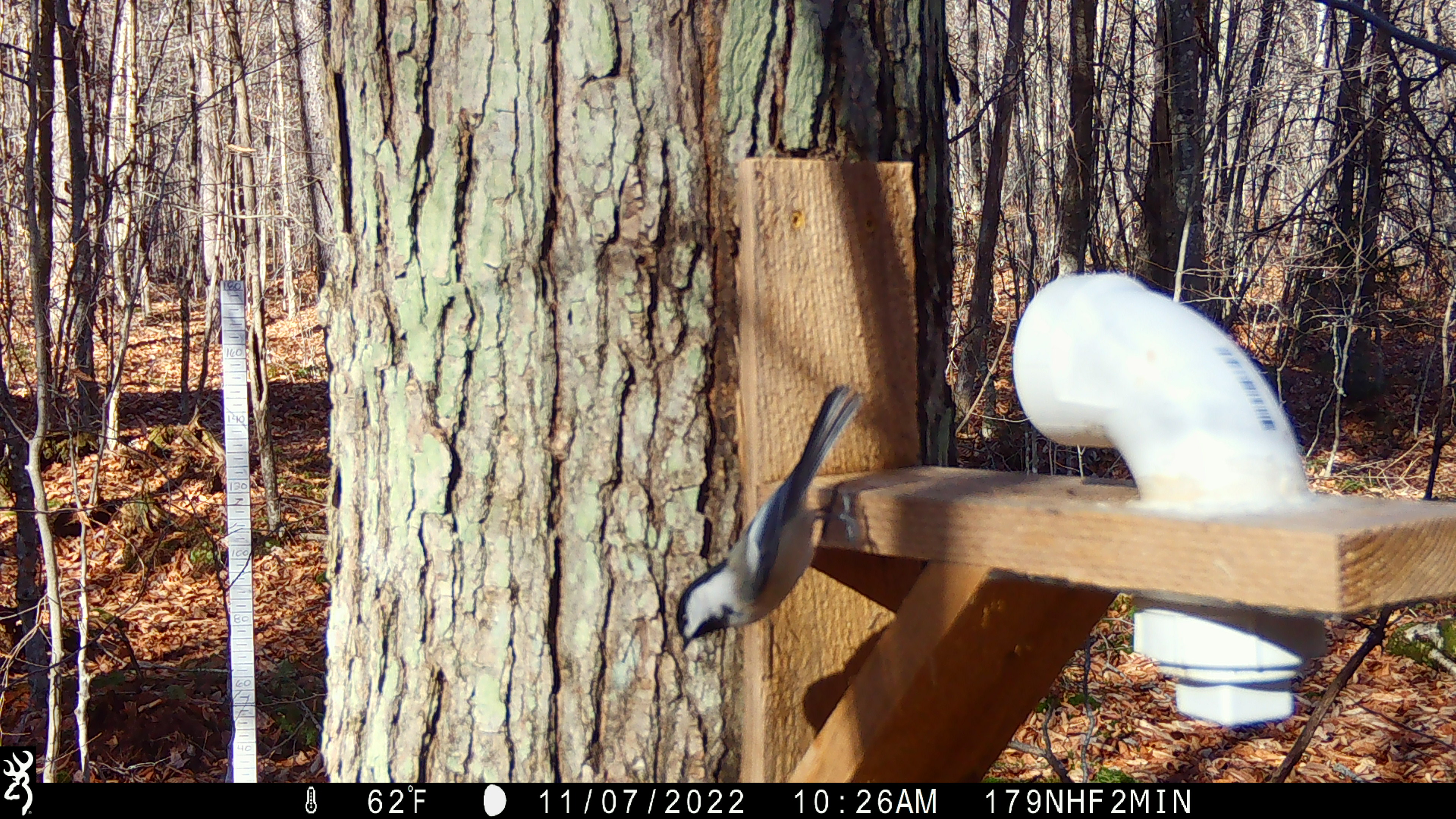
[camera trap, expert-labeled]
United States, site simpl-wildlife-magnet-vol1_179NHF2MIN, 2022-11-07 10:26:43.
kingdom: Animalia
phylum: Chordata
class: Aves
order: Passeriformes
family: Paridae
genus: Poecile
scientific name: Poecile atricapillus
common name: black-capped chickadee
Black-capped chickadee (Poecile atricapillus).